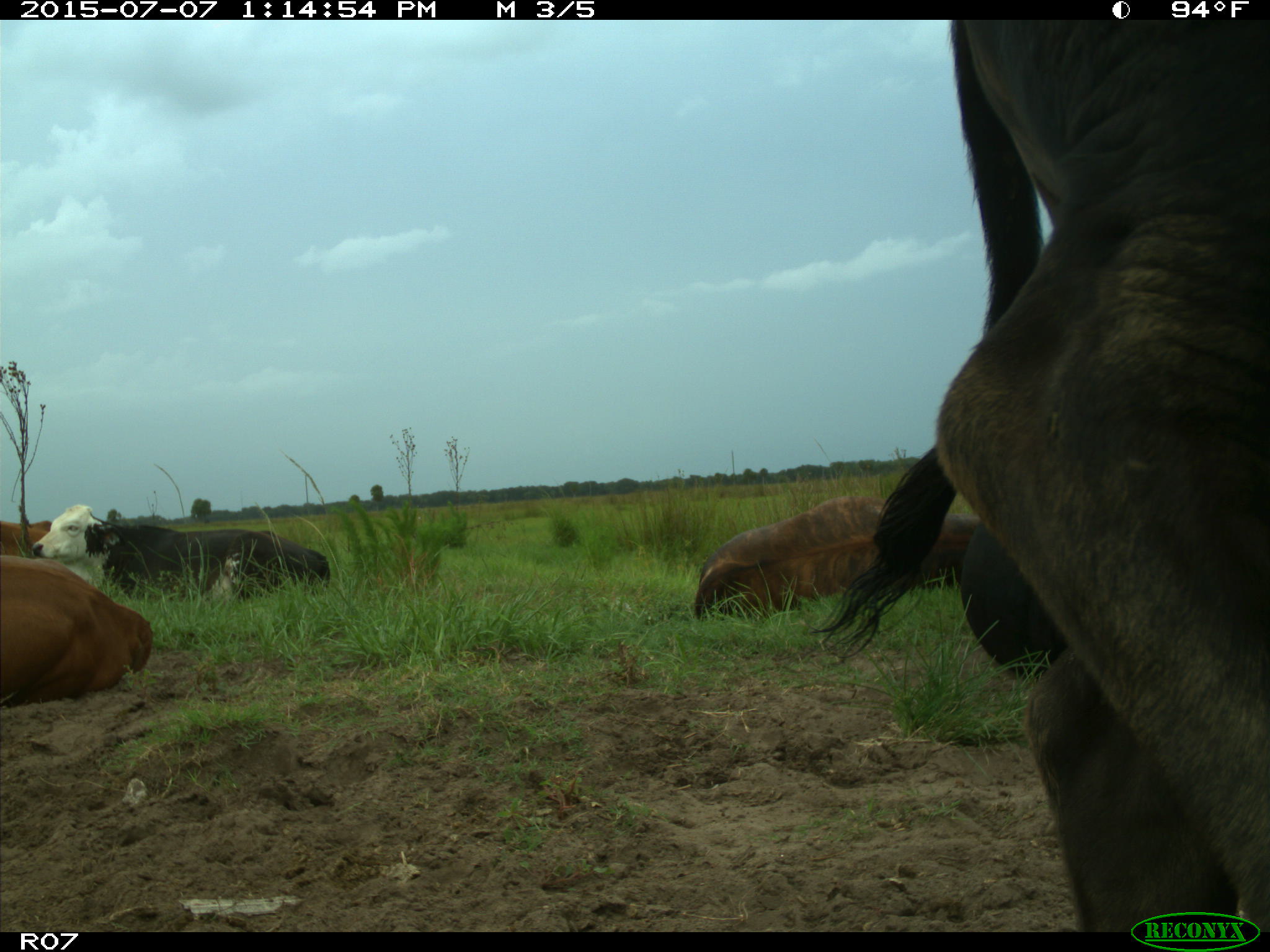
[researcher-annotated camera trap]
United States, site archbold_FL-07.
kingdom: Animalia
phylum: Chordata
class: Mammalia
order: Artiodactyla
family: Bovidae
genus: Bos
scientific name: Bos taurus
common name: domestic cow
Bos taurus (domestic cow).